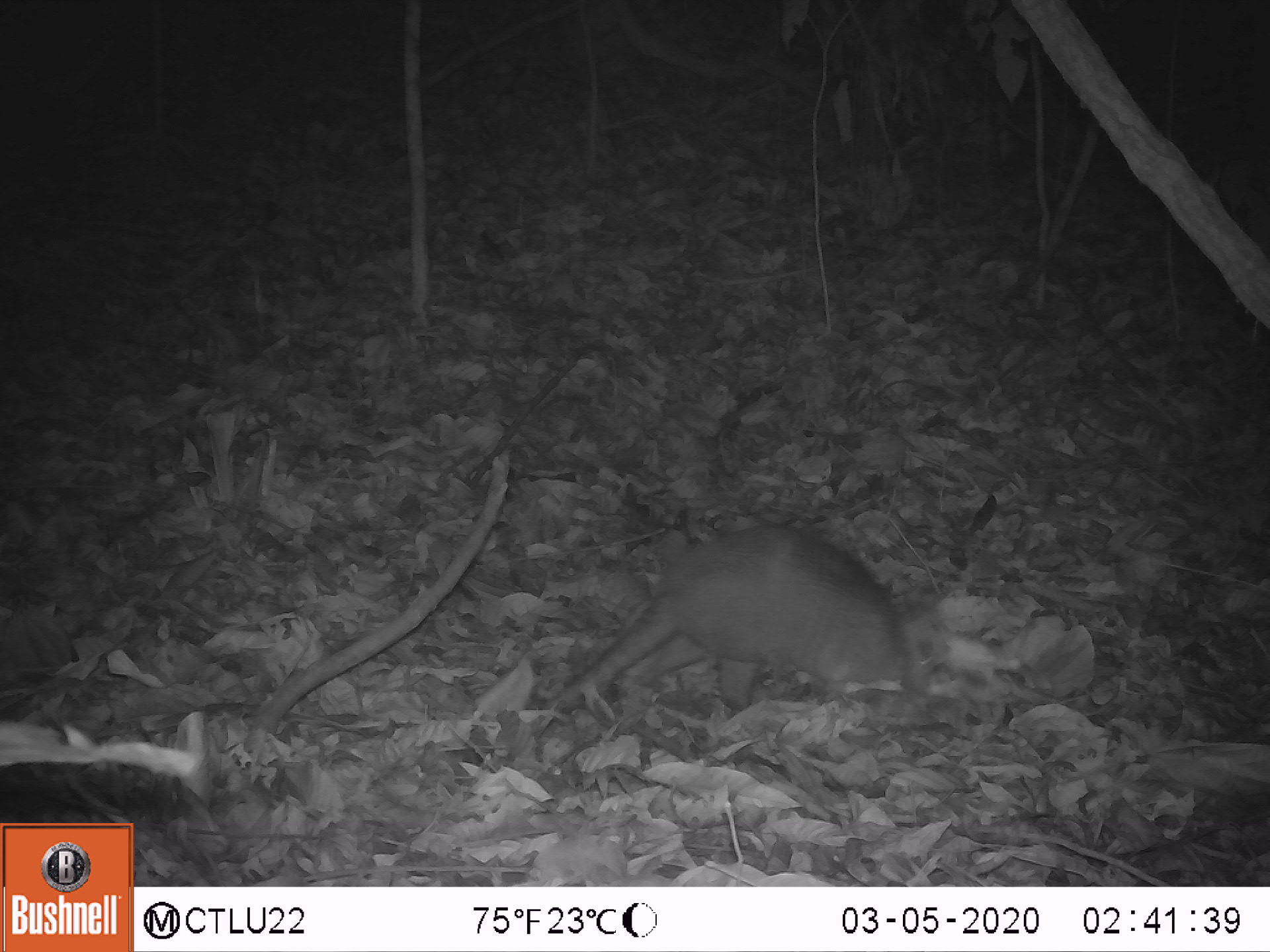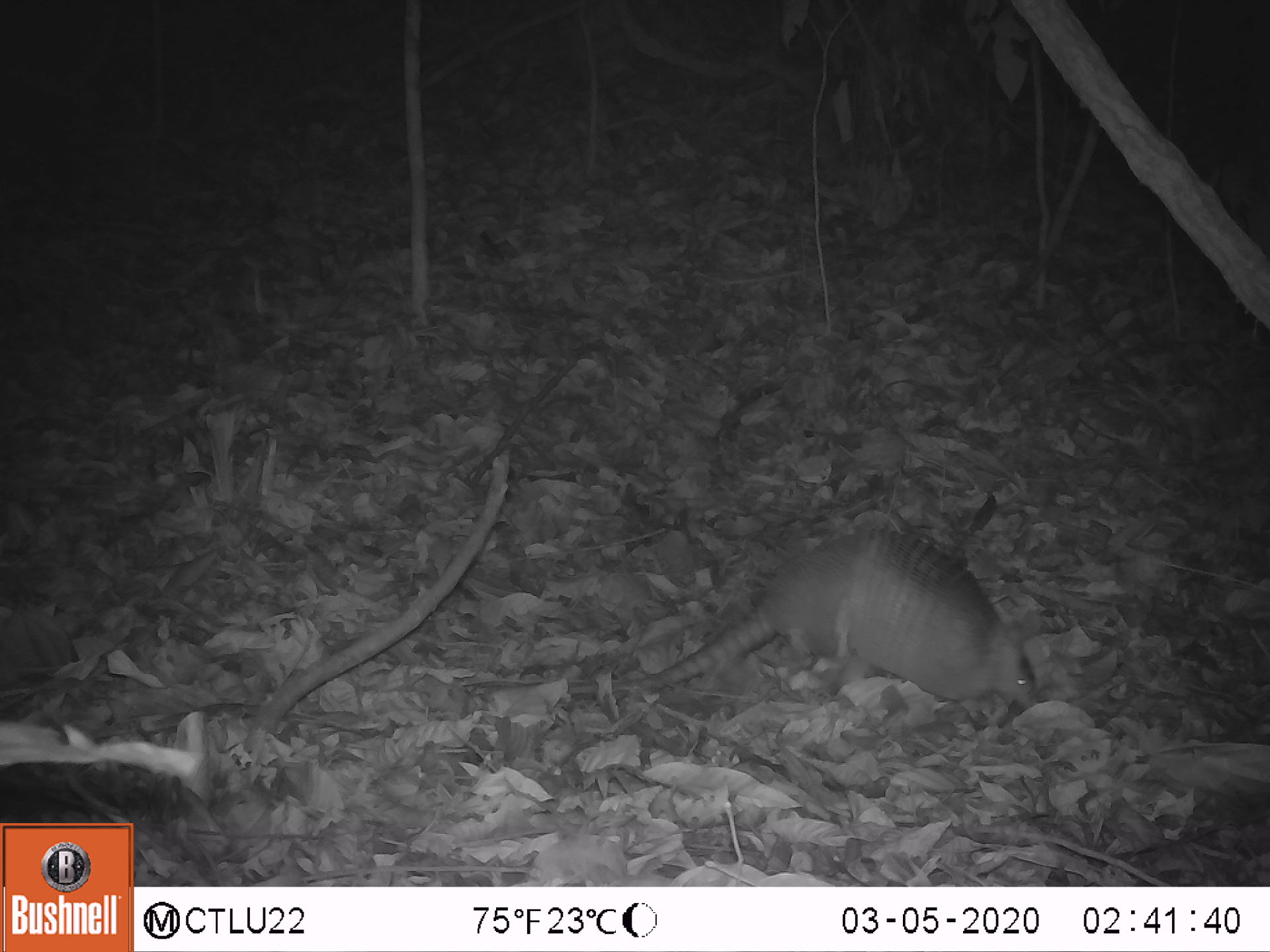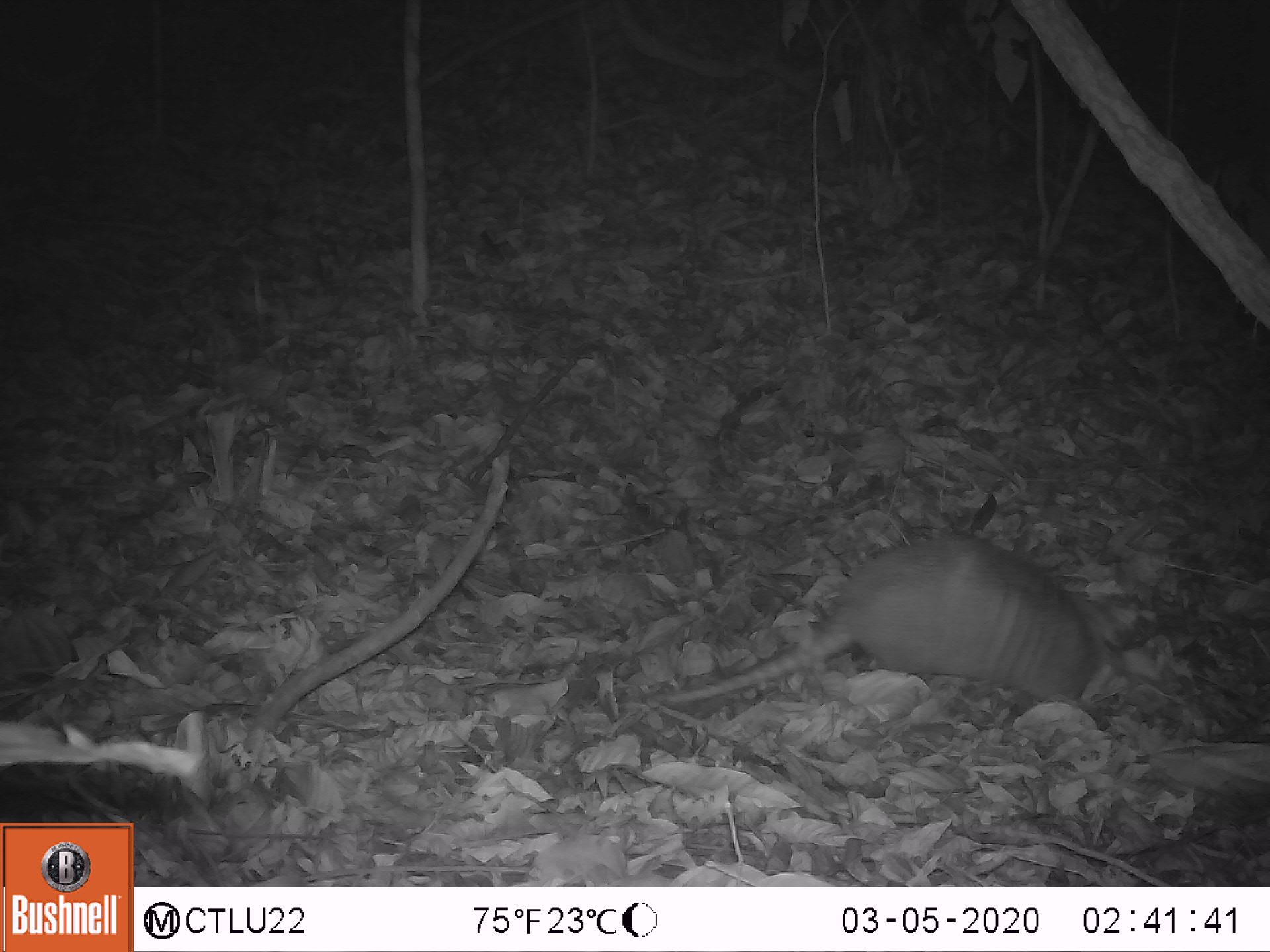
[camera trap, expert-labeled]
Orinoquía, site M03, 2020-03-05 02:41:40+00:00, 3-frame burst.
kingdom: Animalia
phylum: Chordata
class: Mammalia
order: Cingulata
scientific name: Cingulata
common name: armadillo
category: unknown armadillo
Unknown armadillo (armadillo) (Cingulata).